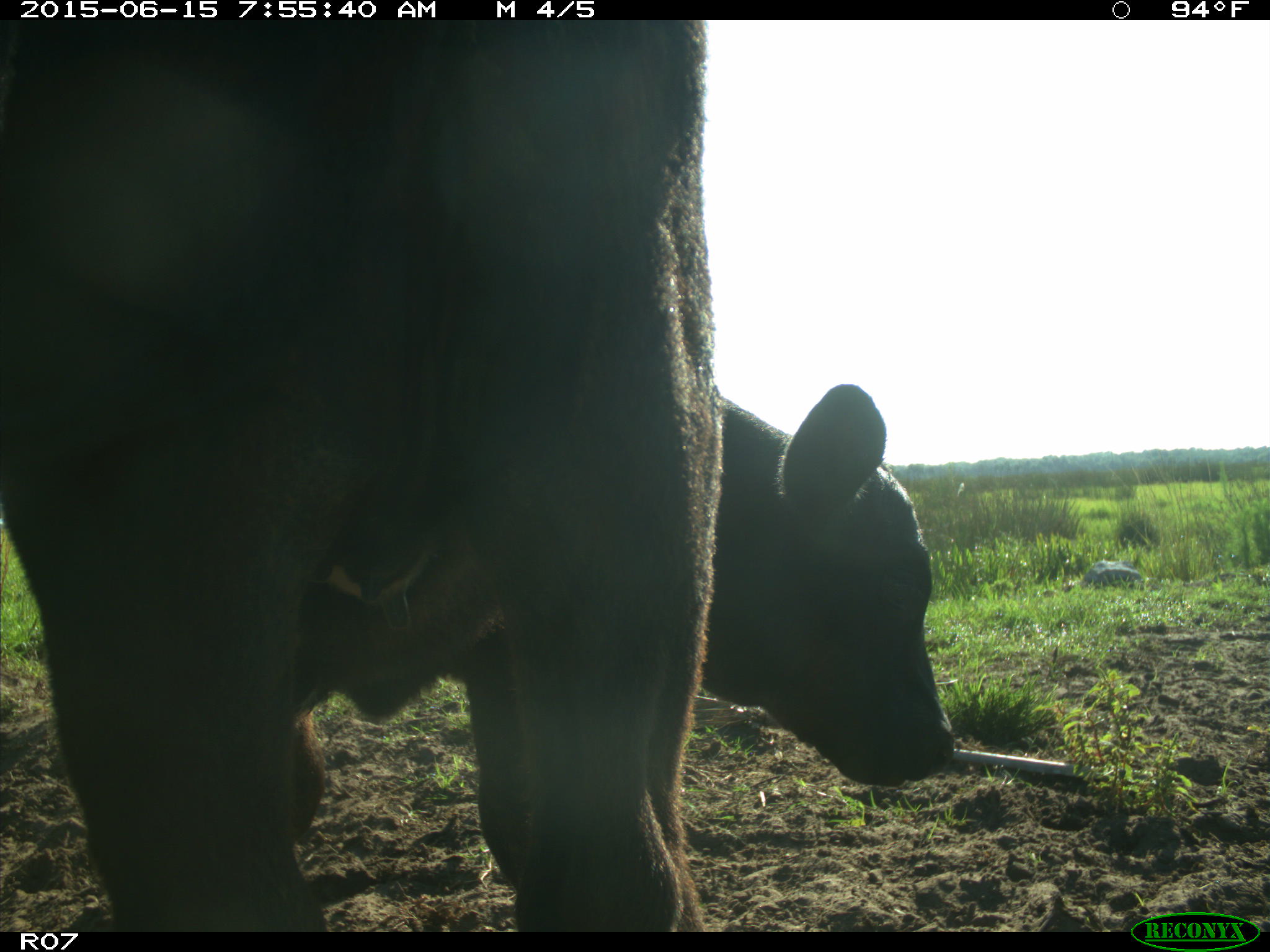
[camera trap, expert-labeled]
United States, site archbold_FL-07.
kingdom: Animalia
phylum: Chordata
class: Mammalia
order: Artiodactyla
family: Bovidae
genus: Bos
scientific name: Bos taurus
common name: domestic cow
Bos taurus (domestic cow).